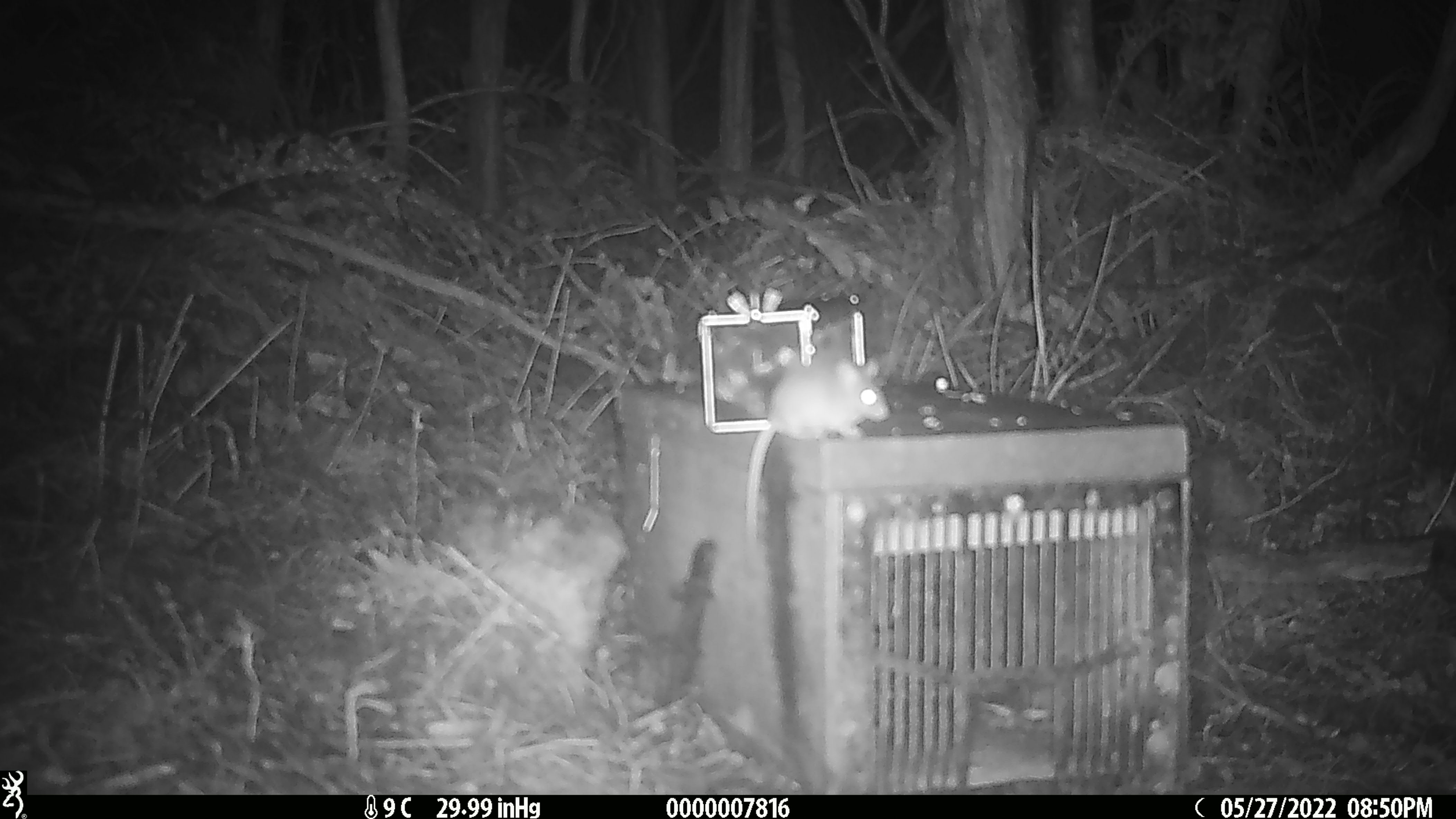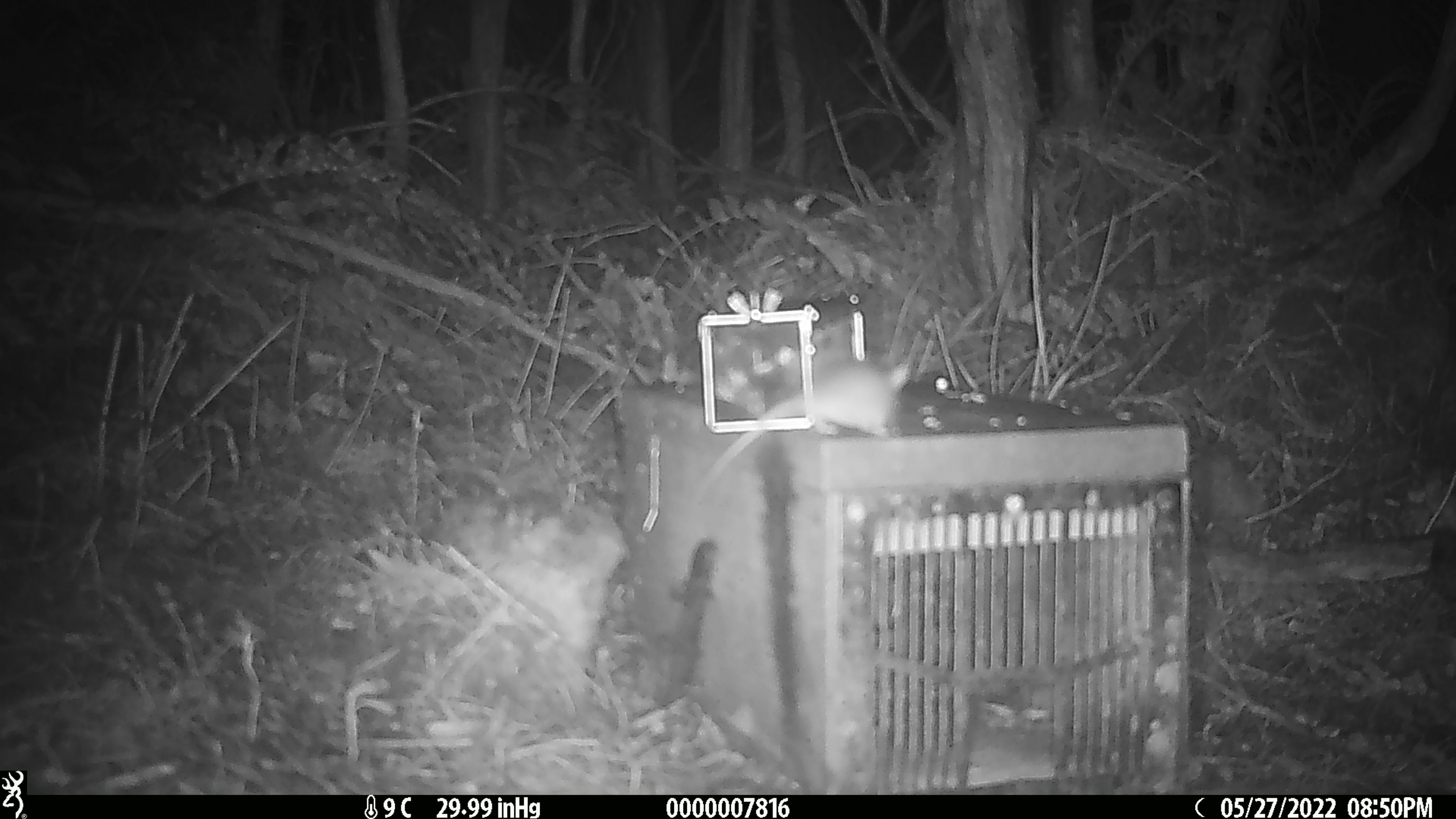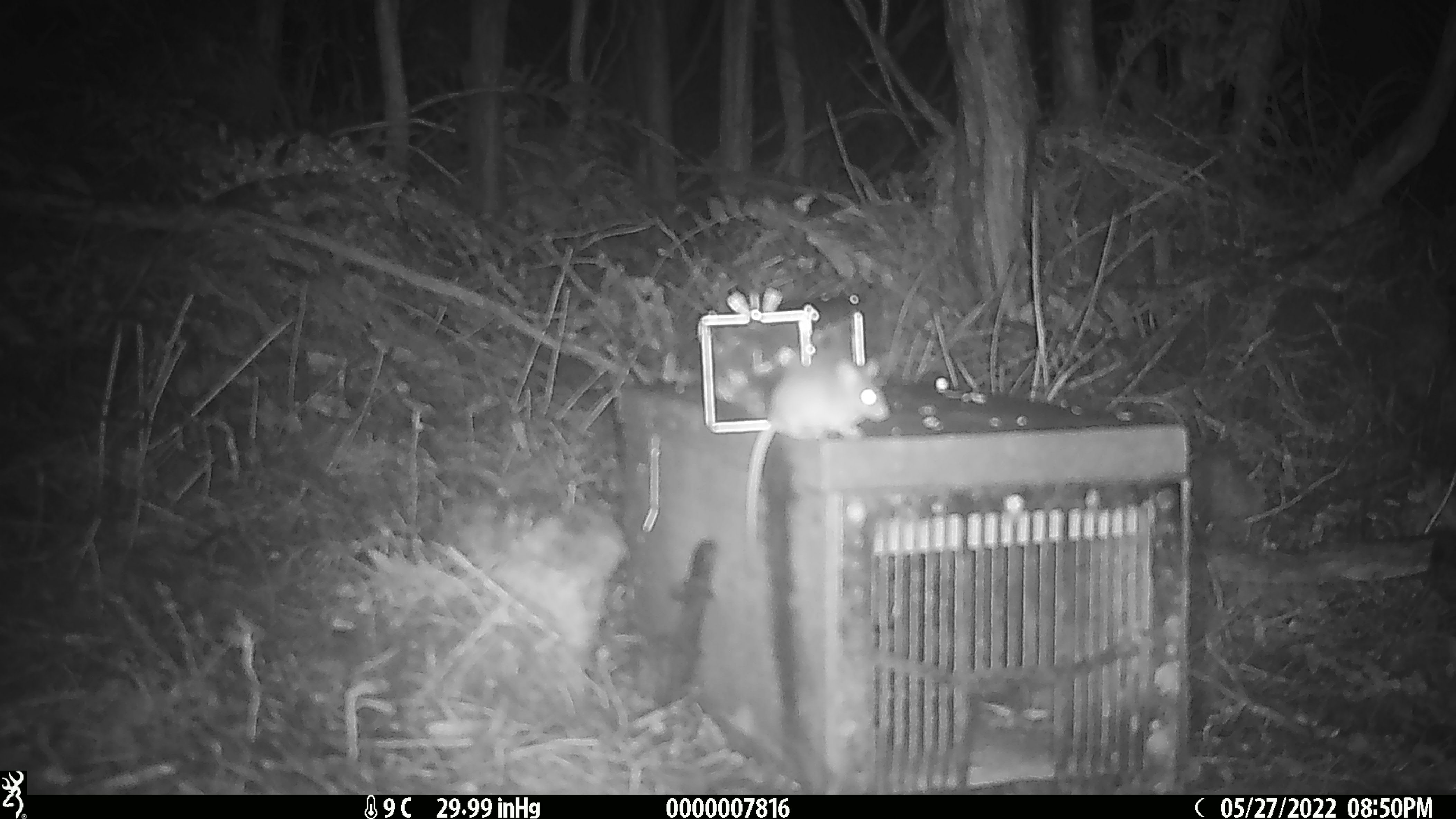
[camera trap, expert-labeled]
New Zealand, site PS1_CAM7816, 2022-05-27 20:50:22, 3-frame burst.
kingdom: Animalia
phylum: Chordata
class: Mammalia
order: Rodentia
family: Muridae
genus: Mus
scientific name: Mus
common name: mouse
Mouse (Mus).